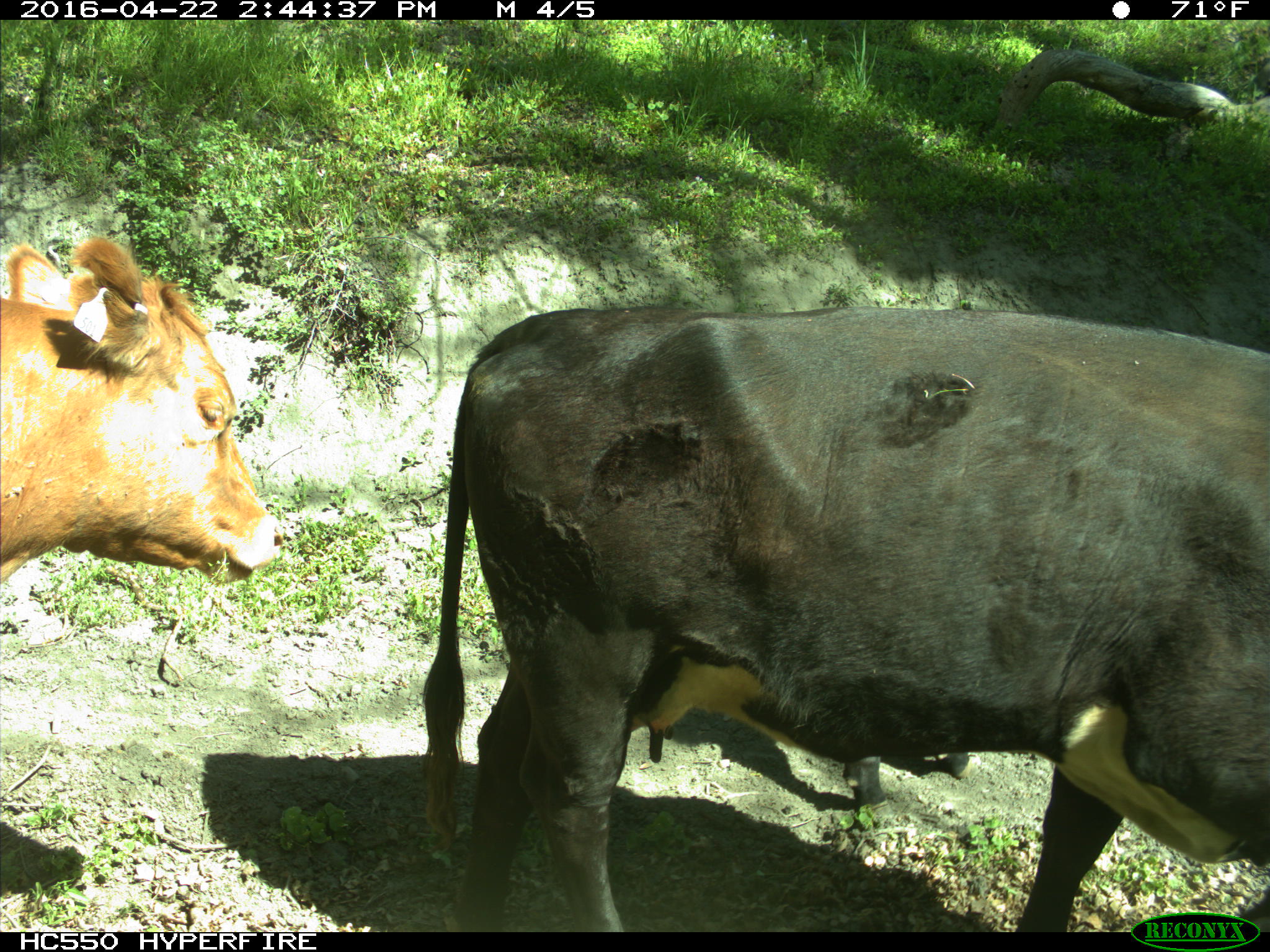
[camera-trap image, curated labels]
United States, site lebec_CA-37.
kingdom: Animalia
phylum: Chordata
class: Mammalia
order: Artiodactyla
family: Bovidae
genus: Bos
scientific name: Bos taurus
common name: domestic cow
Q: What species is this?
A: Bos taurus (domestic cow).